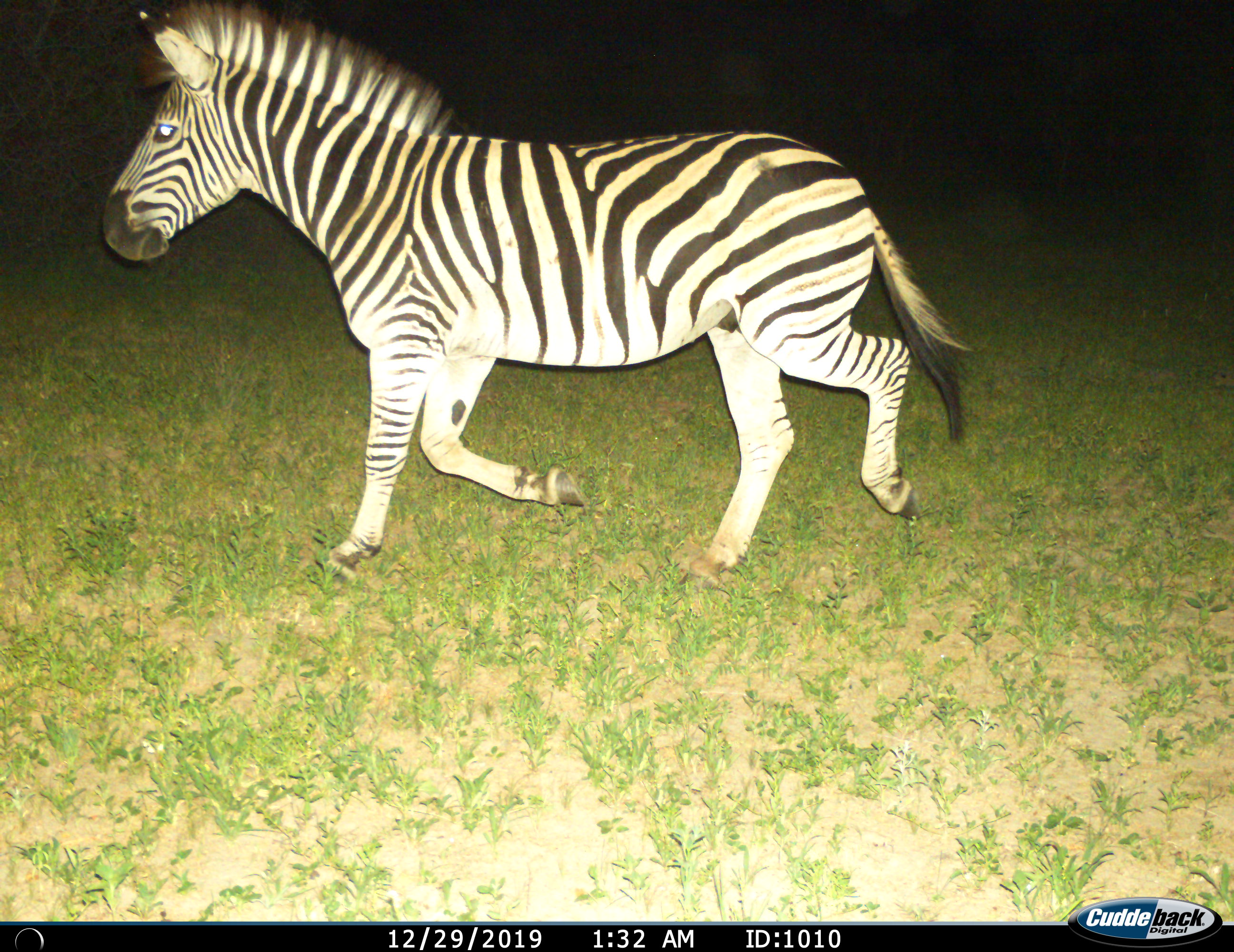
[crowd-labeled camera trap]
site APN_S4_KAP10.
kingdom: Animalia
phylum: Chordata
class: Mammalia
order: Perissodactyla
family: Equidae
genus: Equus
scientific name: Equus quagga burchellii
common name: burchell's zebra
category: zebraburchells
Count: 1.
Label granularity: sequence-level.